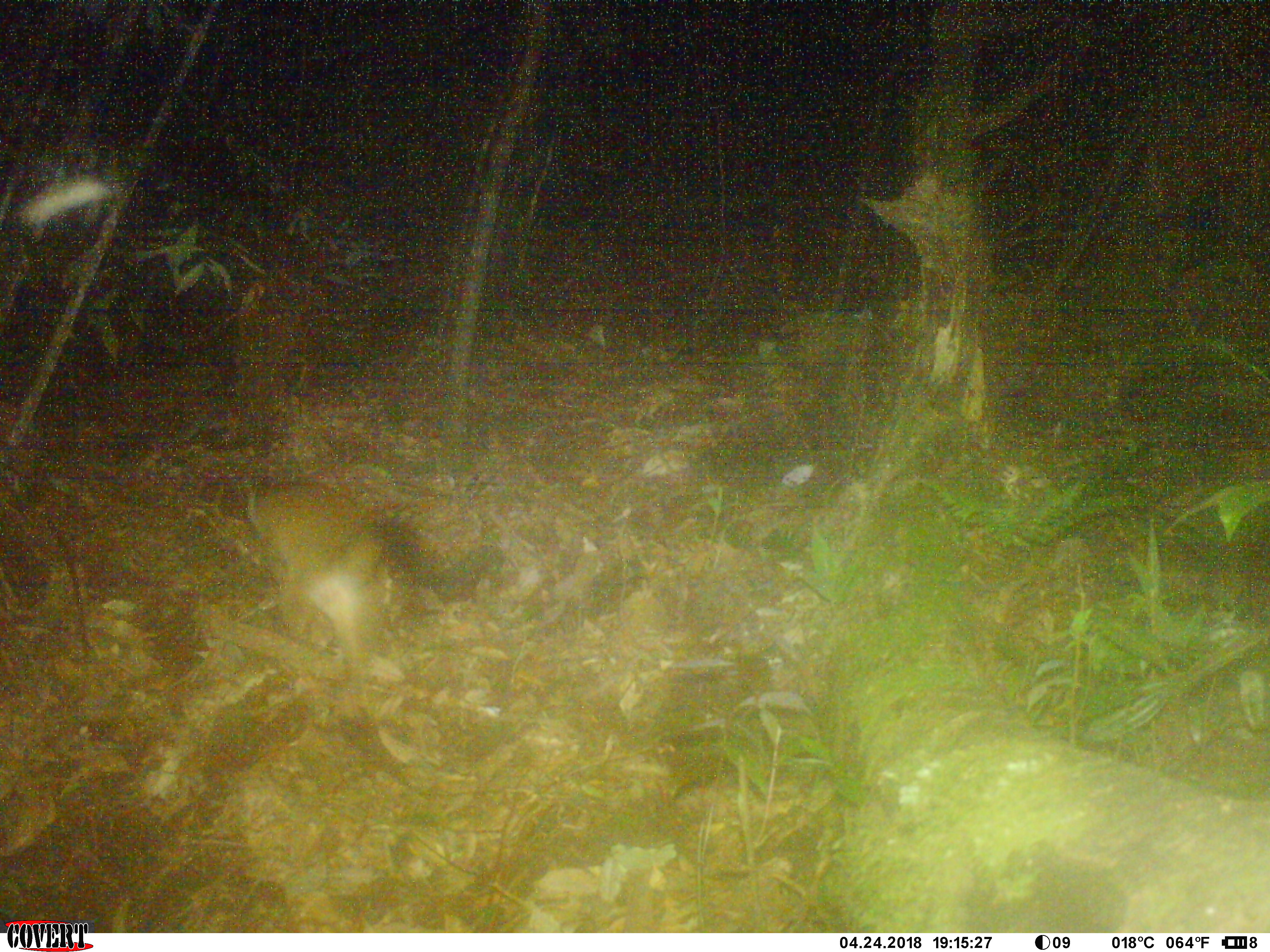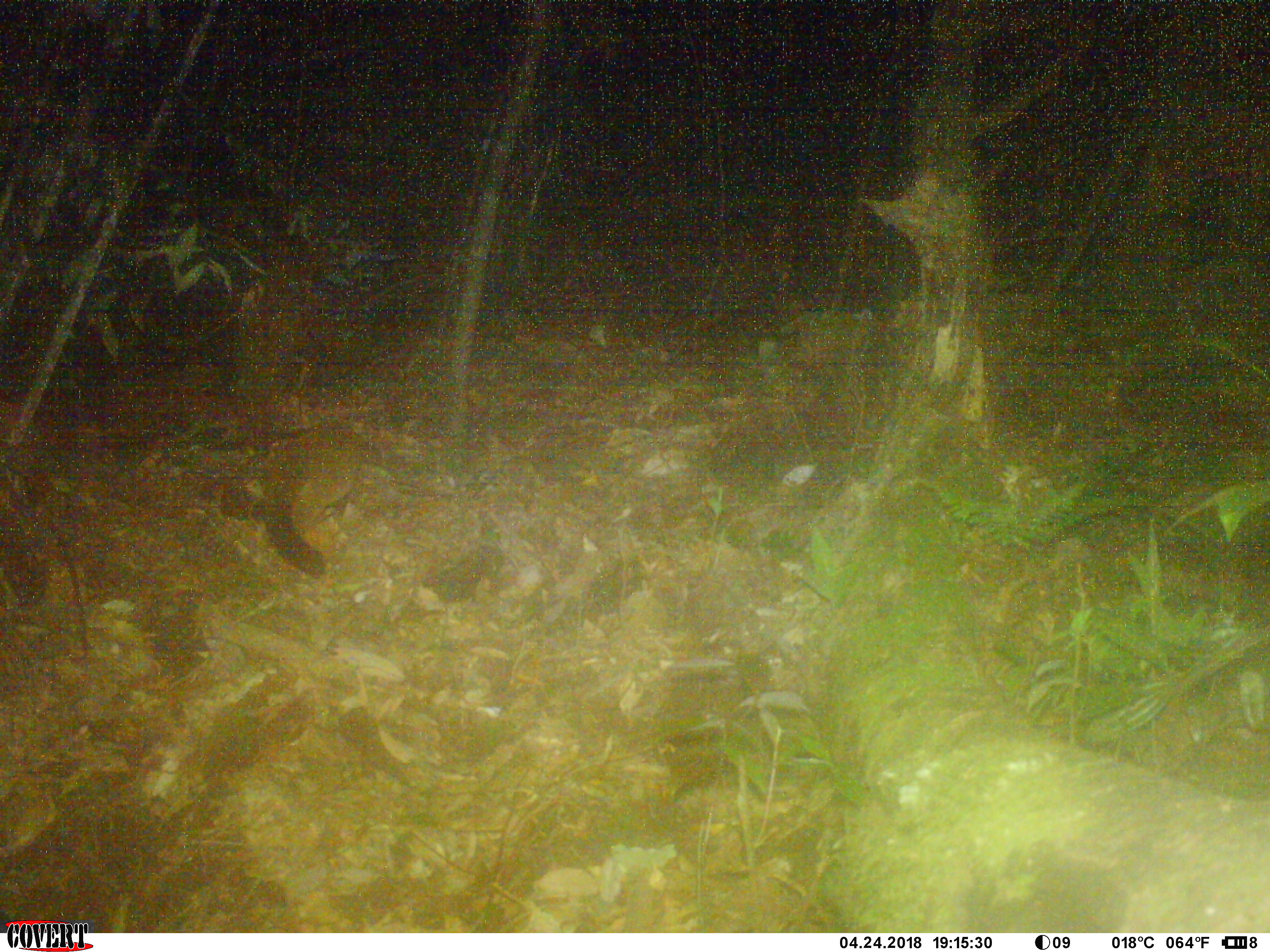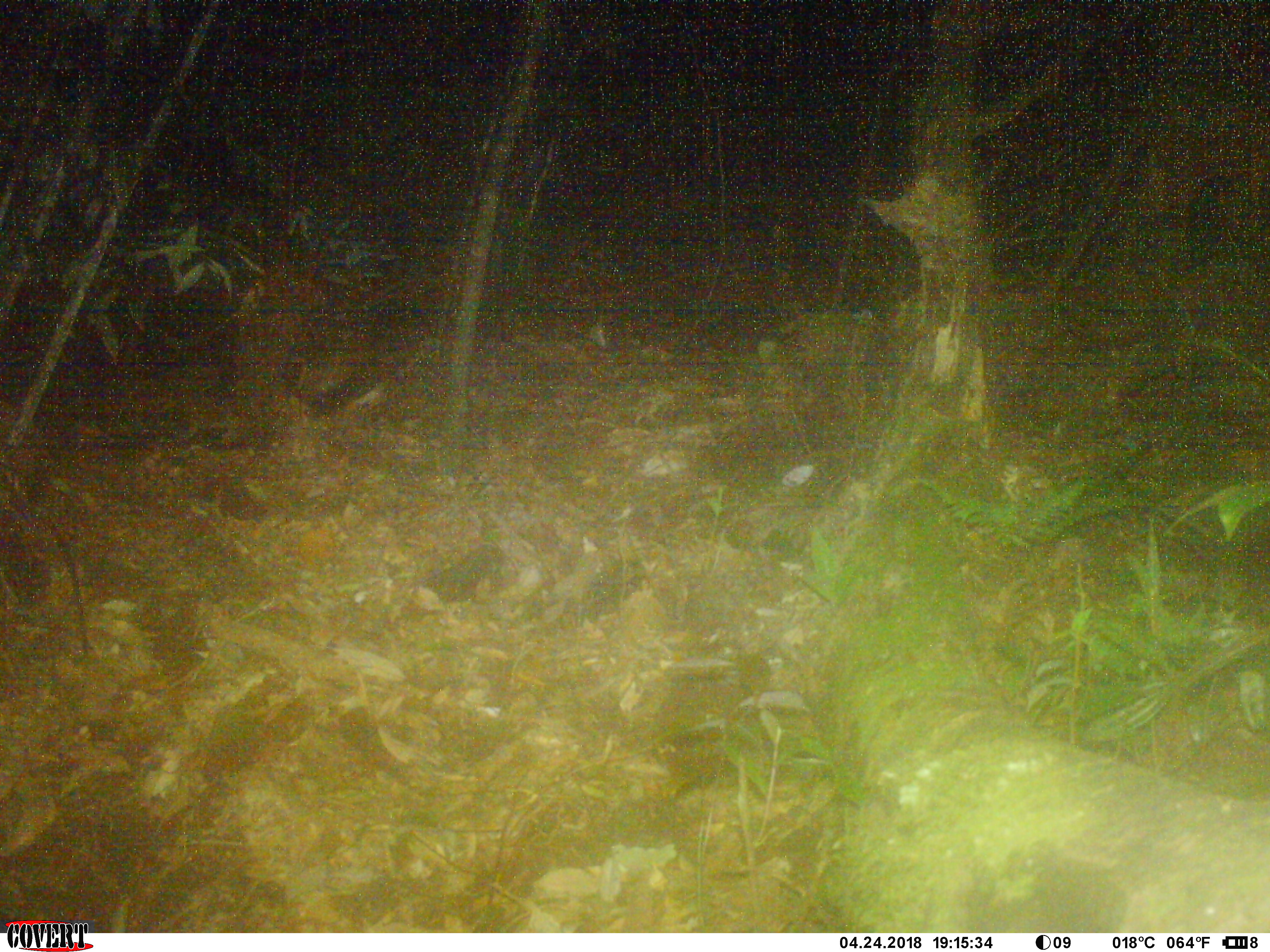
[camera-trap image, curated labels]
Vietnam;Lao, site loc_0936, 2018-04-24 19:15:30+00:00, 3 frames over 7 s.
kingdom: Animalia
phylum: Chordata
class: Mammalia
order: Carnivora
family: Viverridae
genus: Paguma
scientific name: Paguma larvata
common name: masked palm civet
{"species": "masked palm civet (Paguma larvata)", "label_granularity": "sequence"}